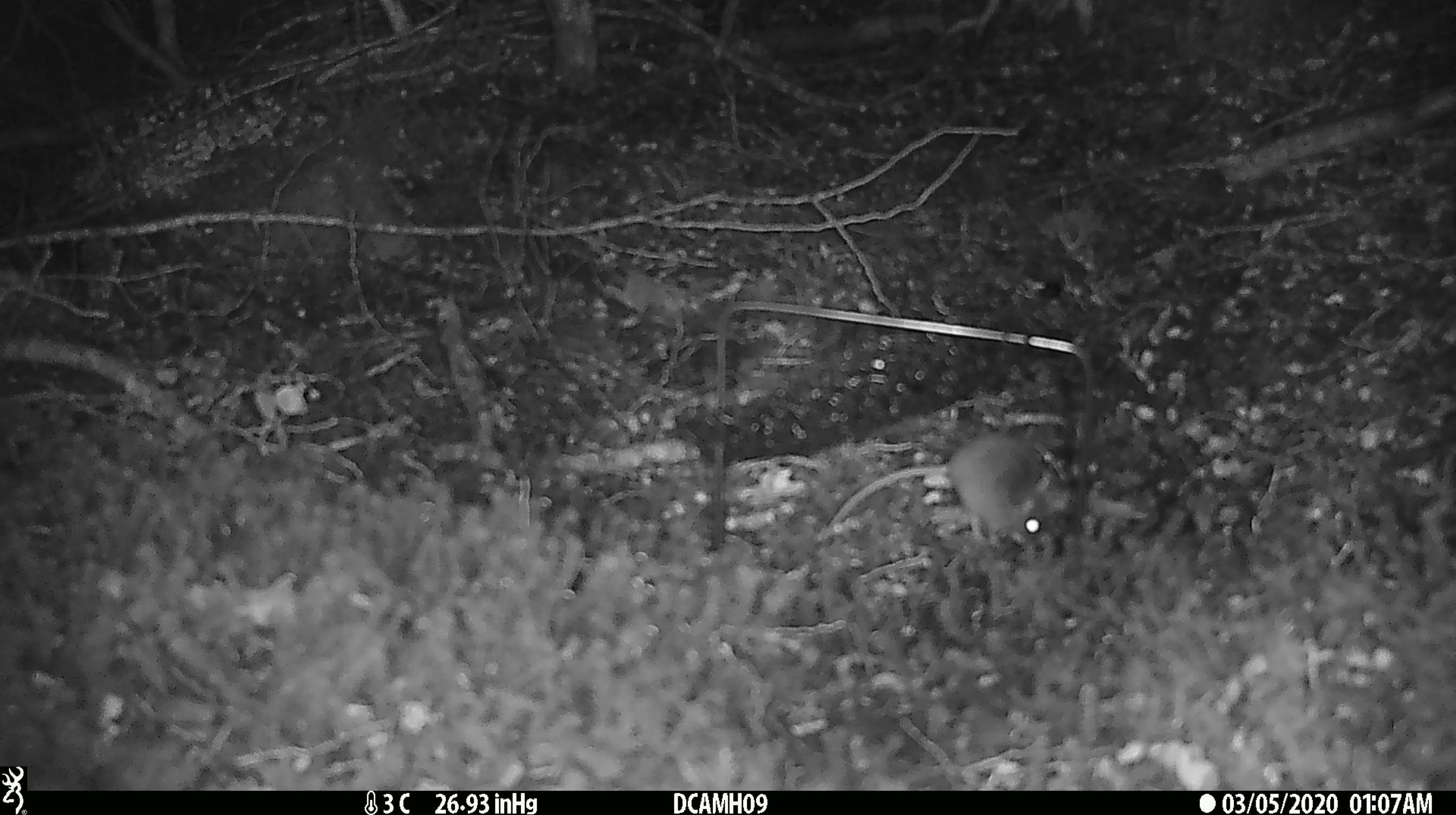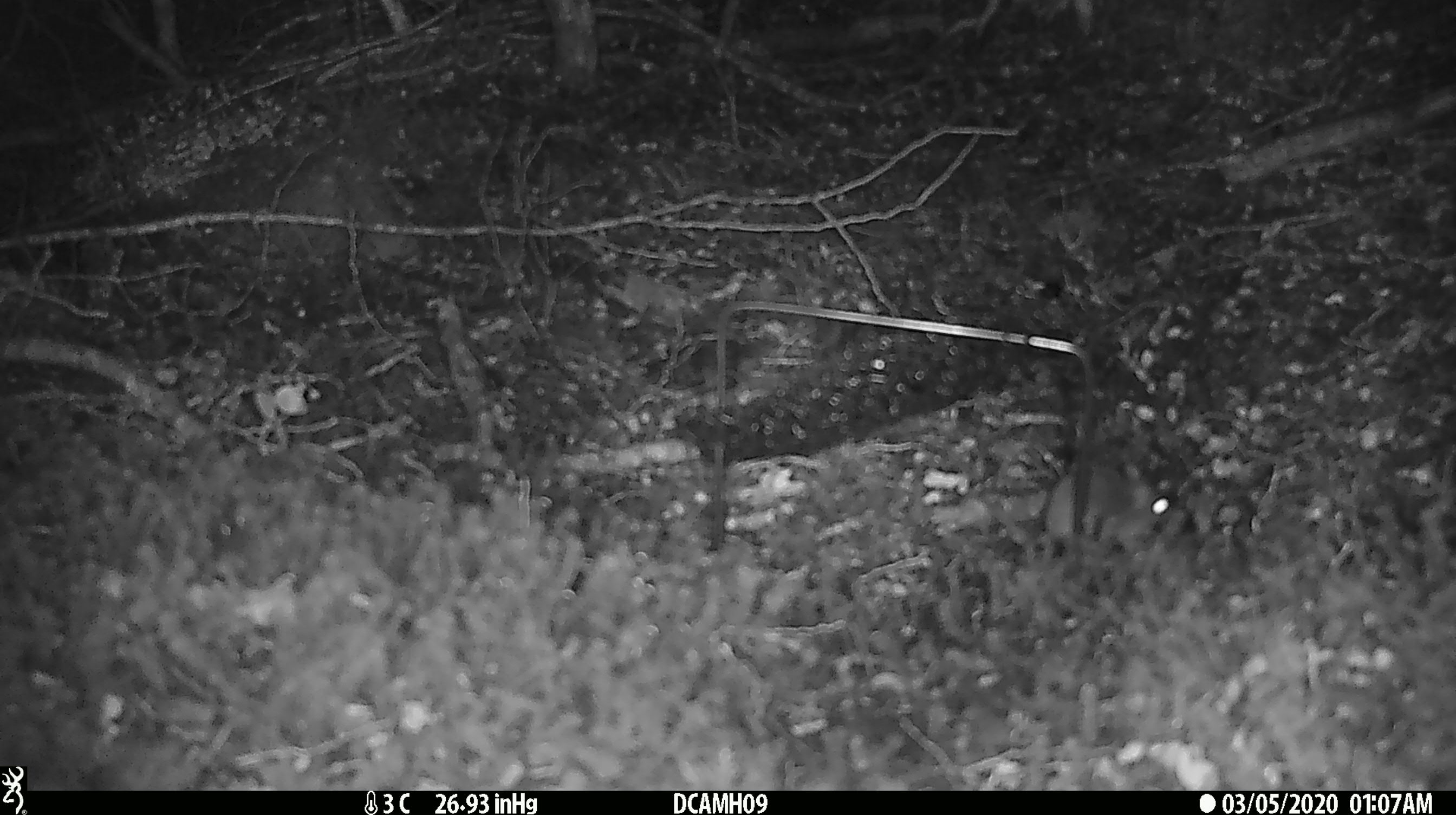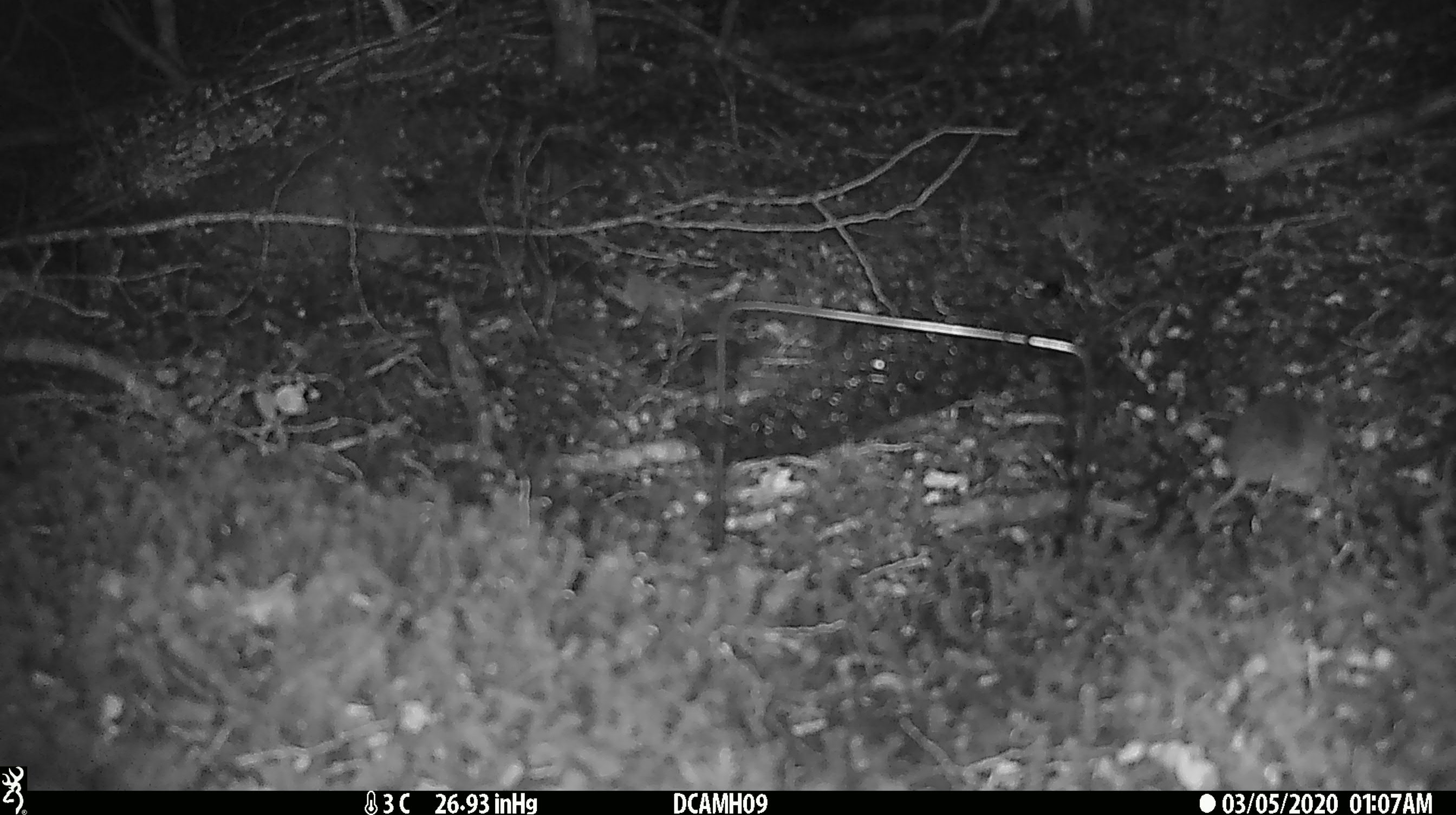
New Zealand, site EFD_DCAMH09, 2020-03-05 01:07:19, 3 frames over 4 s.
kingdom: Animalia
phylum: Chordata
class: Mammalia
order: Rodentia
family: Muridae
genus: Mus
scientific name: Mus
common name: mouse